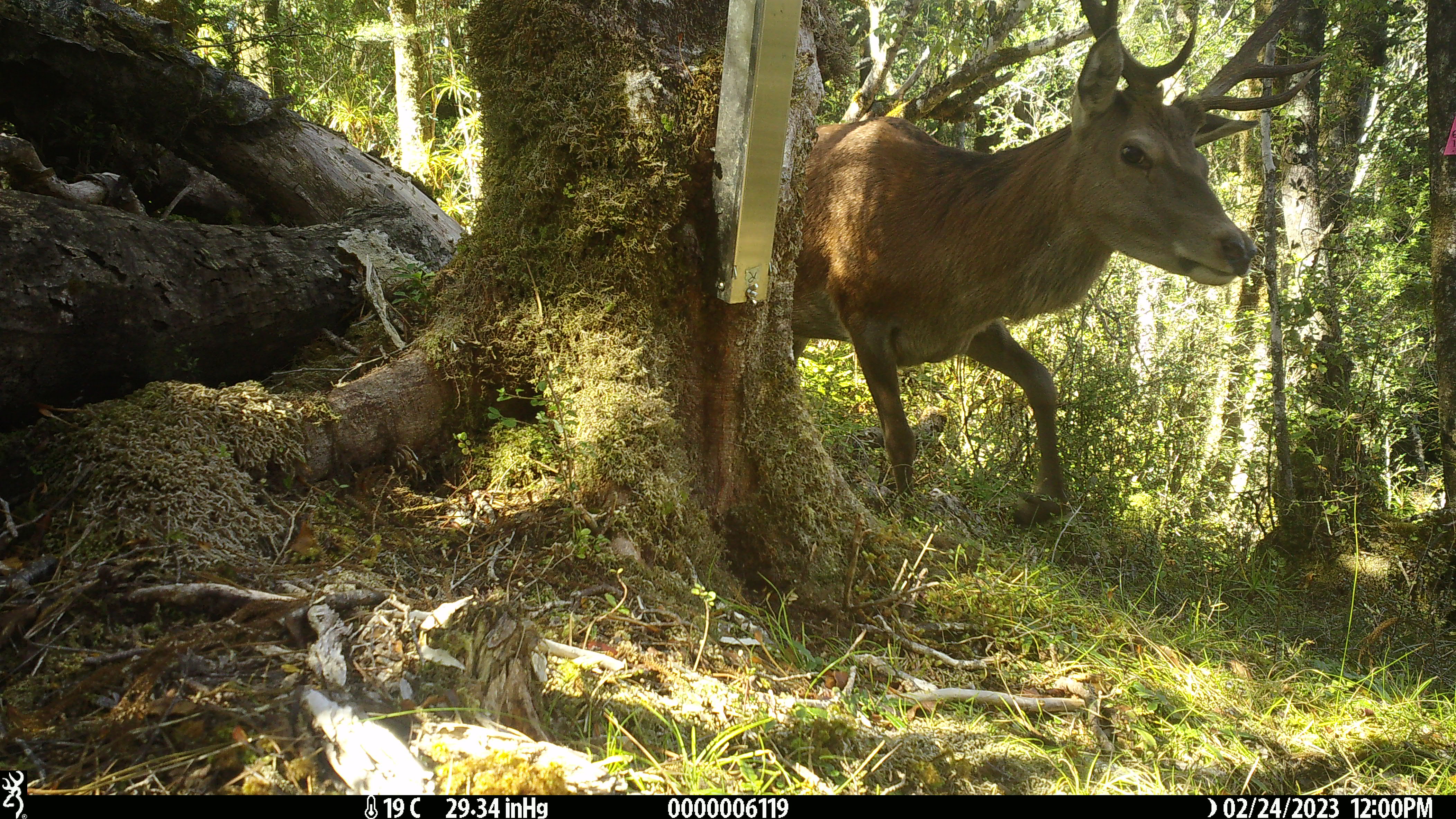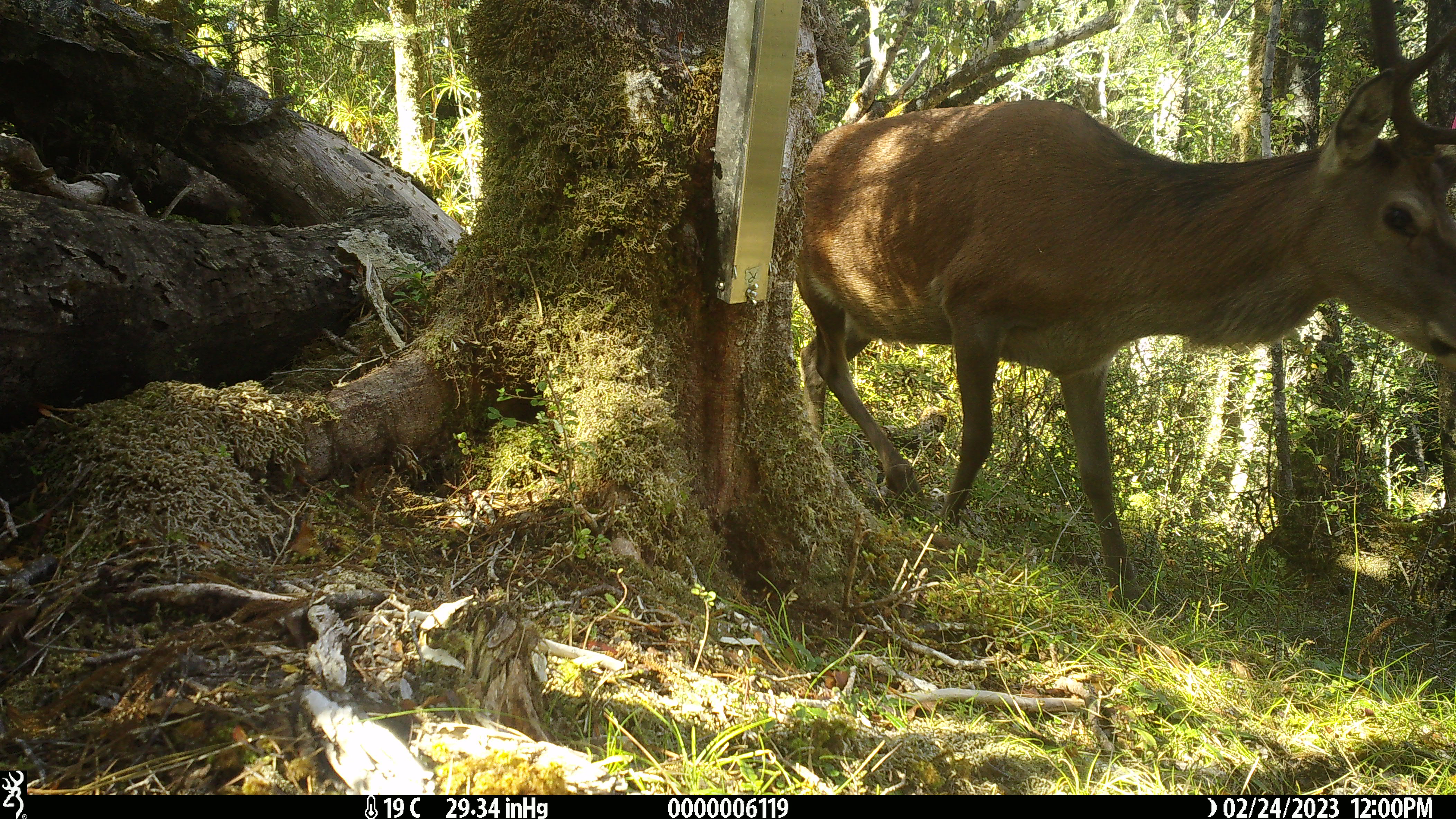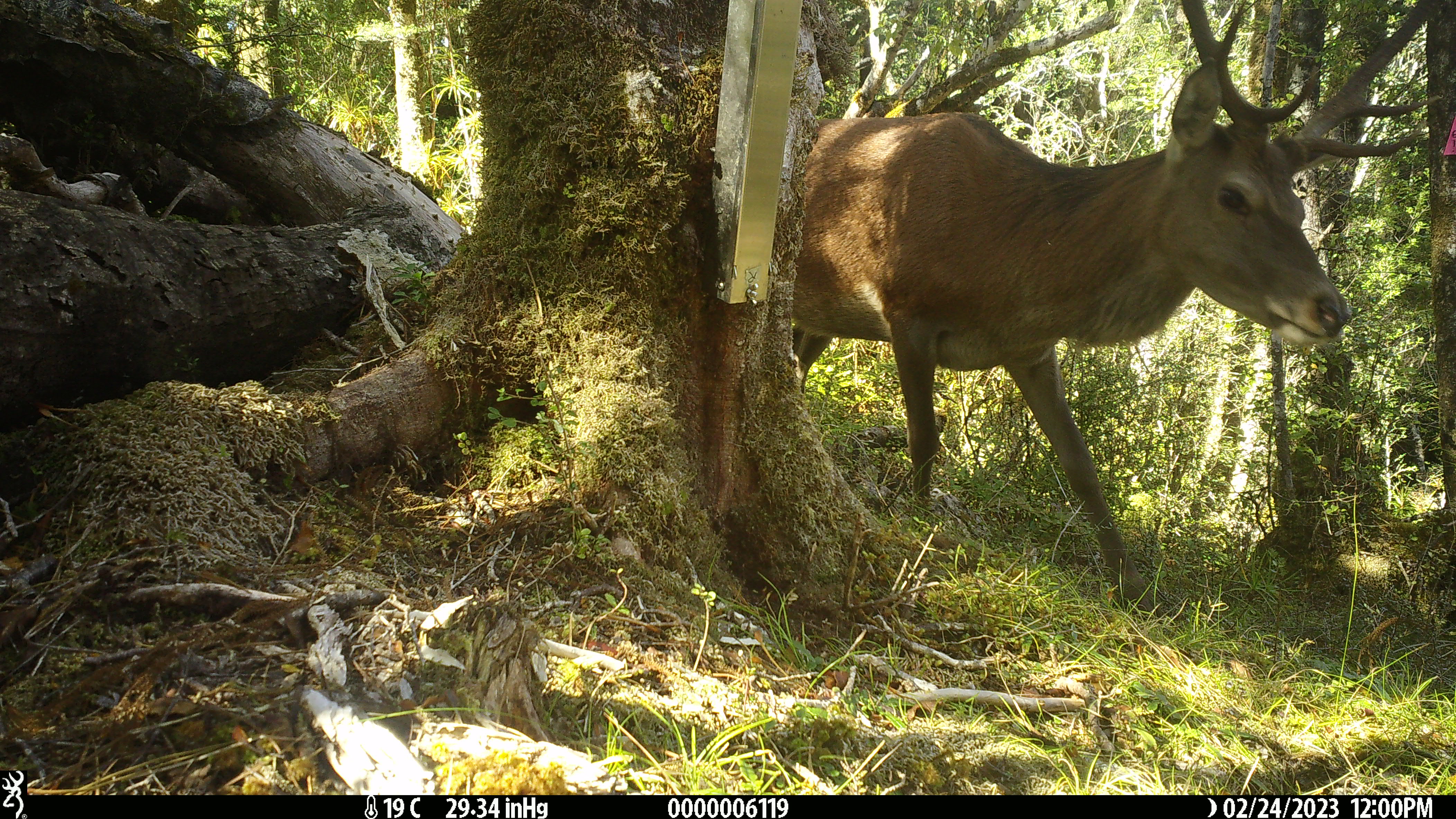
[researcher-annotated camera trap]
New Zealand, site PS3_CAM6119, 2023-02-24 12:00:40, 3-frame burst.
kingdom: Animalia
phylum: Chordata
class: Mammalia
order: Artiodactyla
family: Cervidae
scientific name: Cervidae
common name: deer